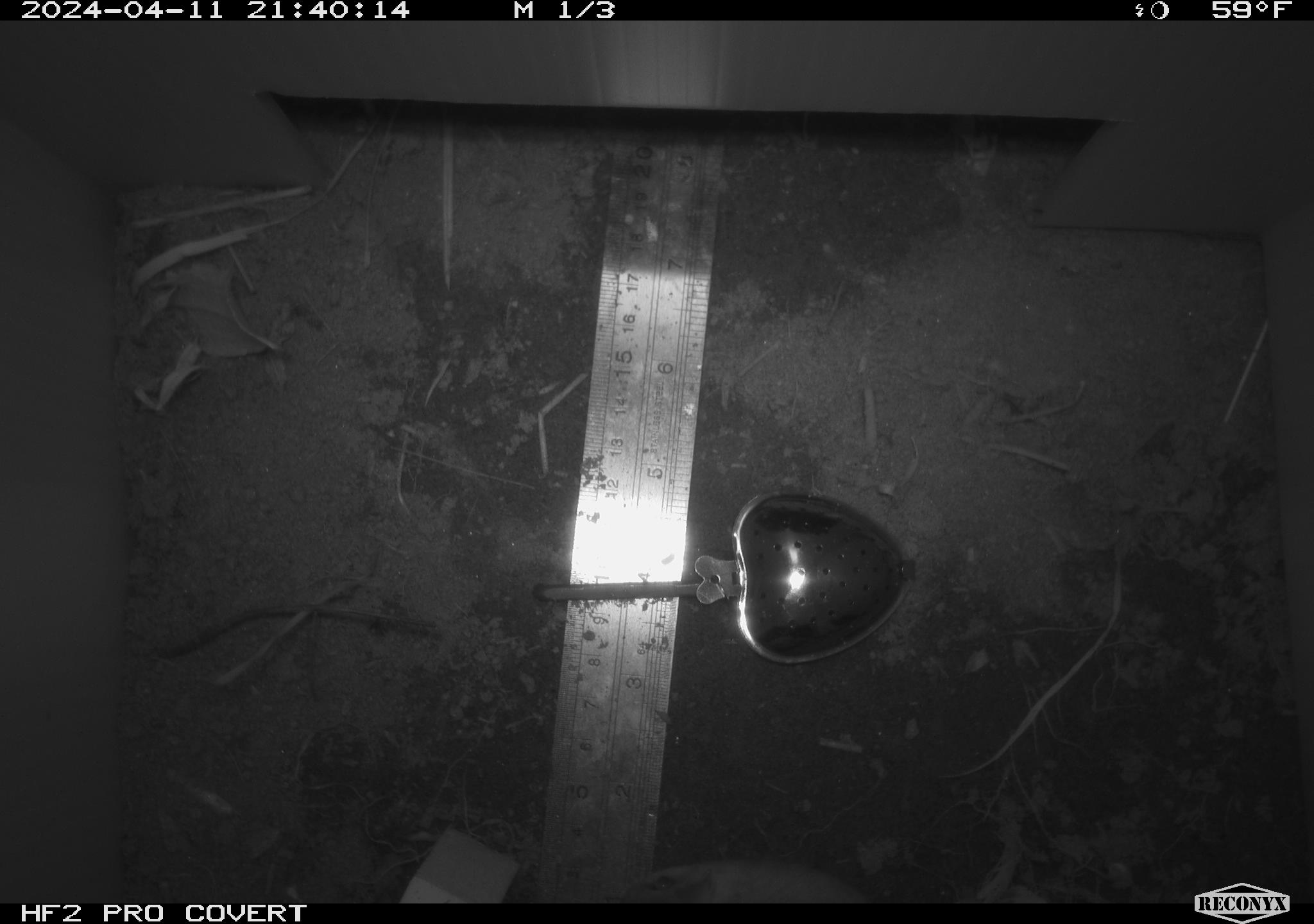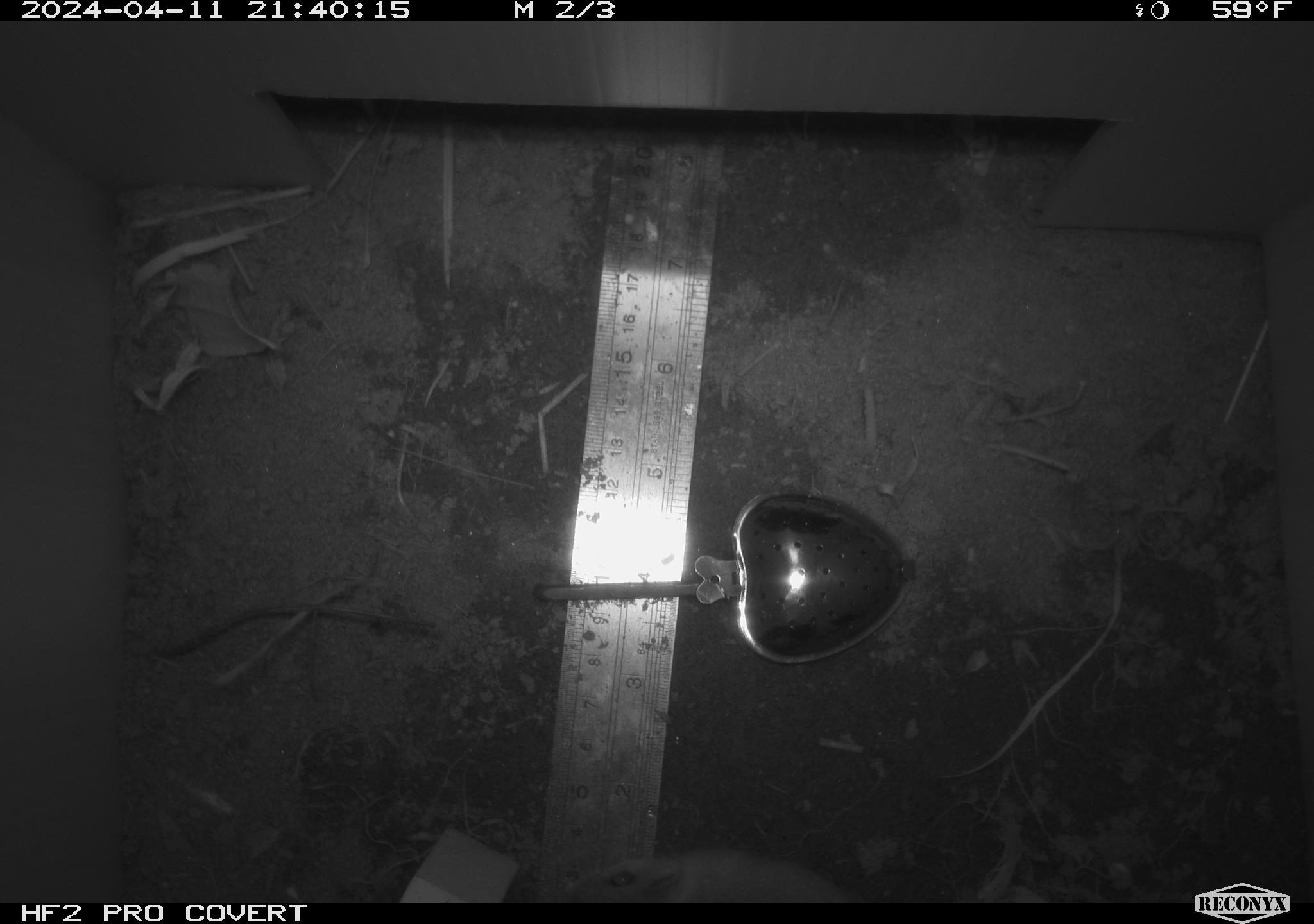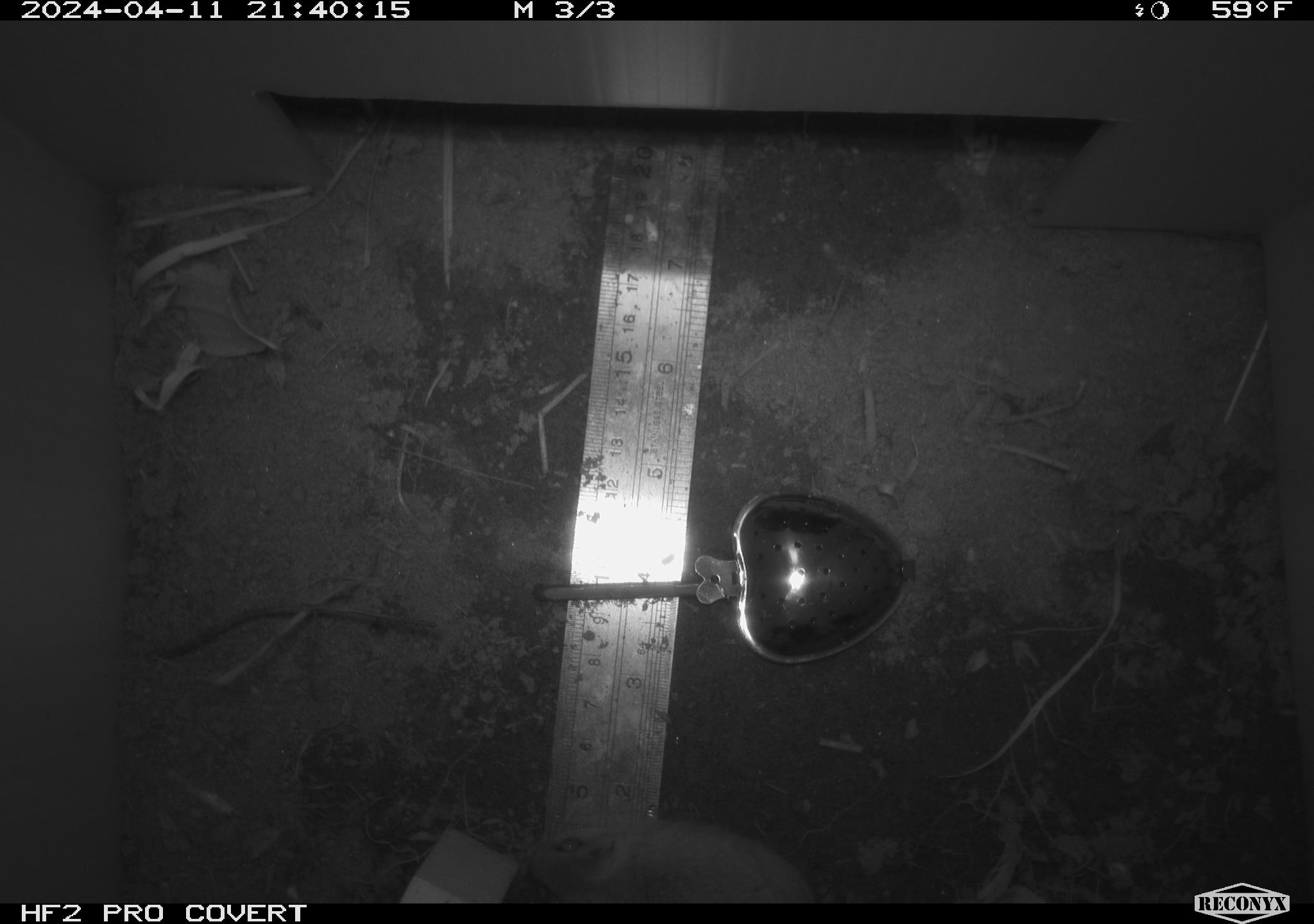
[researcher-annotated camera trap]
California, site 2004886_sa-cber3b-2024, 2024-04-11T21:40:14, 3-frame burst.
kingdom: Animalia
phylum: Chordata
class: Mammalia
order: Rodentia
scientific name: Rodentia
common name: mouse species